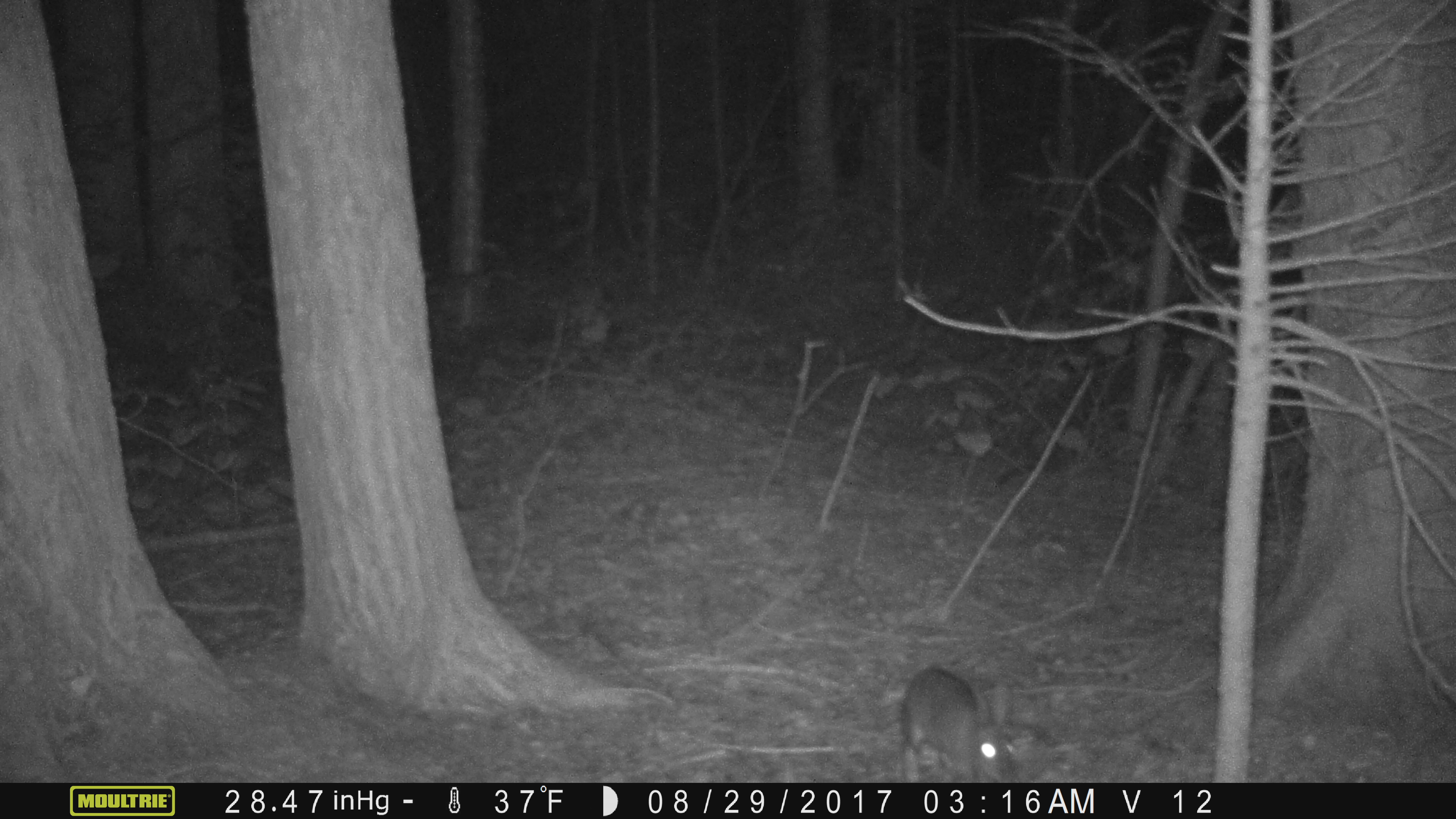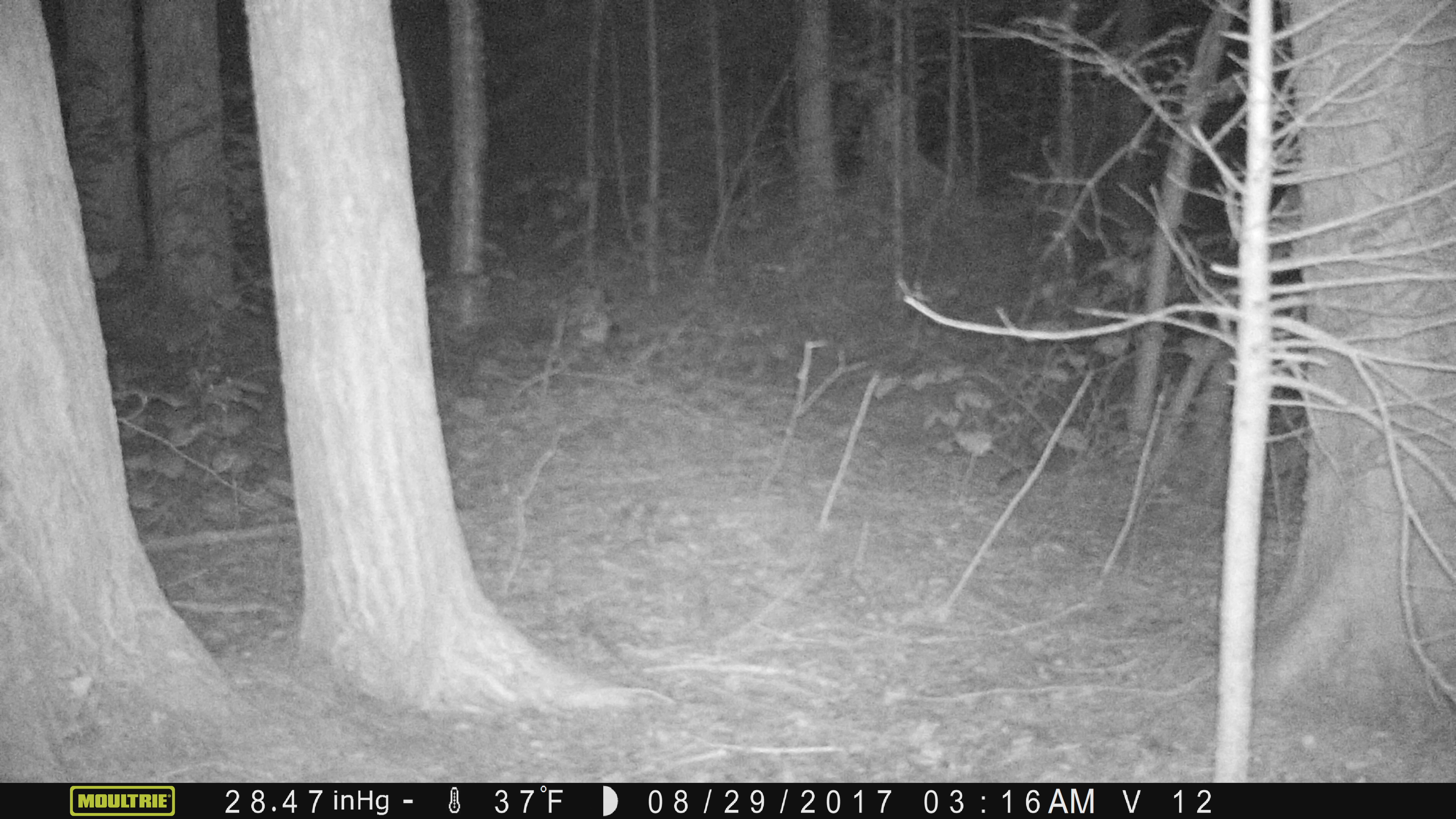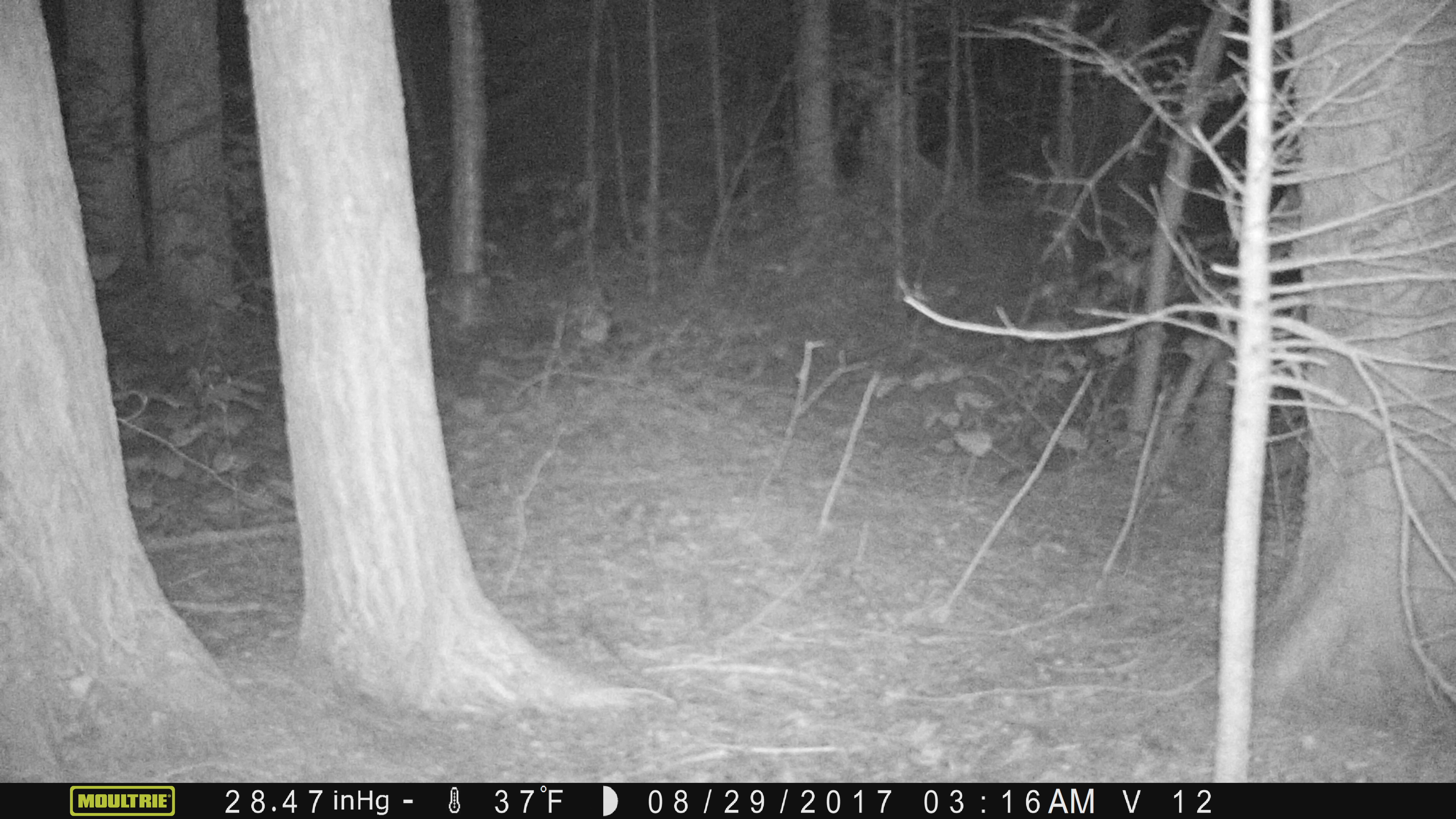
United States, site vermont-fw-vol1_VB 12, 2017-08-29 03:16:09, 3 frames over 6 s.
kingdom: Animalia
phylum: Chordata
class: Mammalia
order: Lagomorpha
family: Leporidae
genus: Lepus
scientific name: Lepus americanus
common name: snowshoe hare